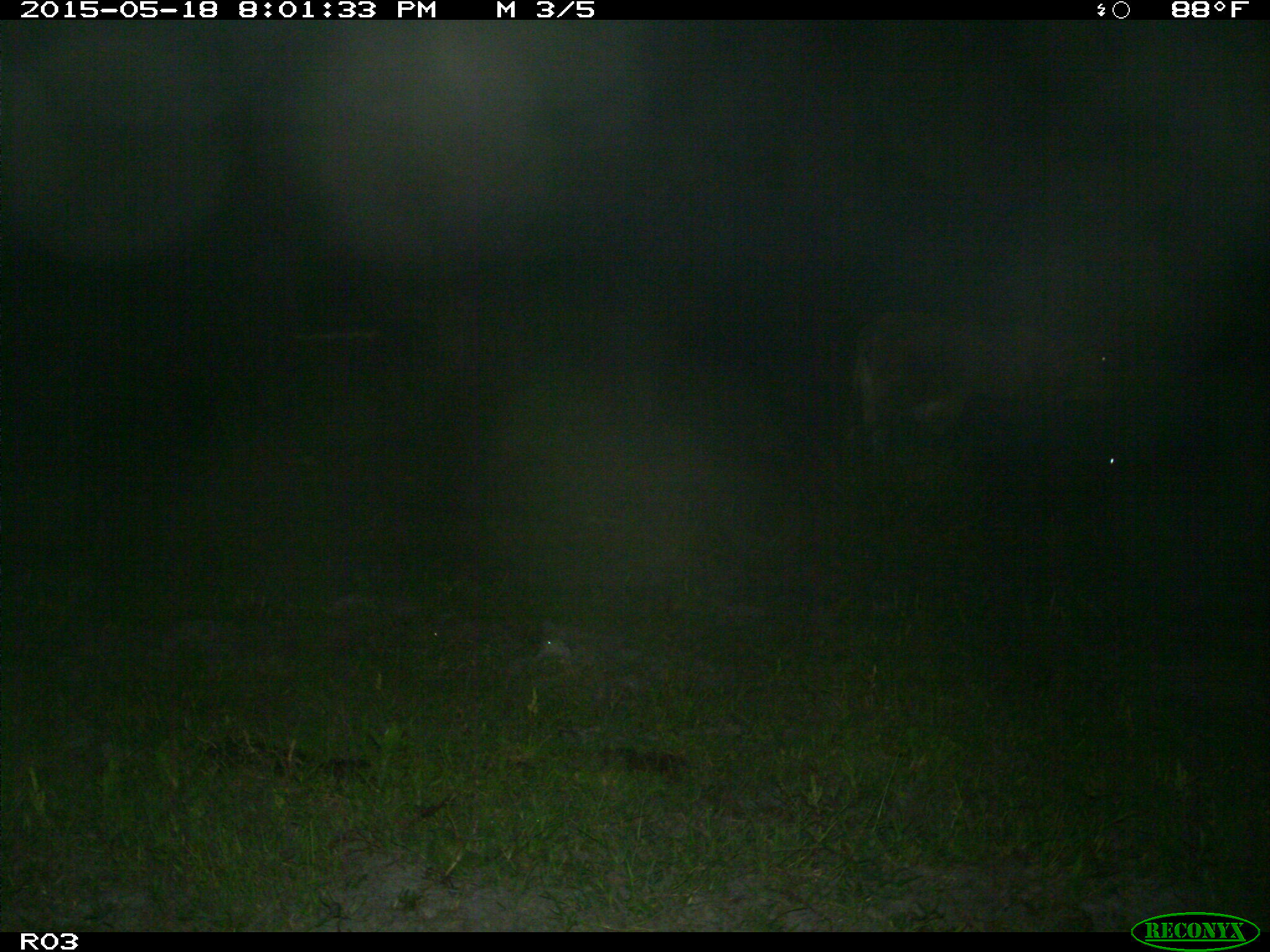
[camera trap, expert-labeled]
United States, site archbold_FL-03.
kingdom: Animalia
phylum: Chordata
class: Mammalia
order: Artiodactyla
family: Bovidae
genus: Bos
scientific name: Bos taurus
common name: domestic cow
Bos taurus (domestic cow).